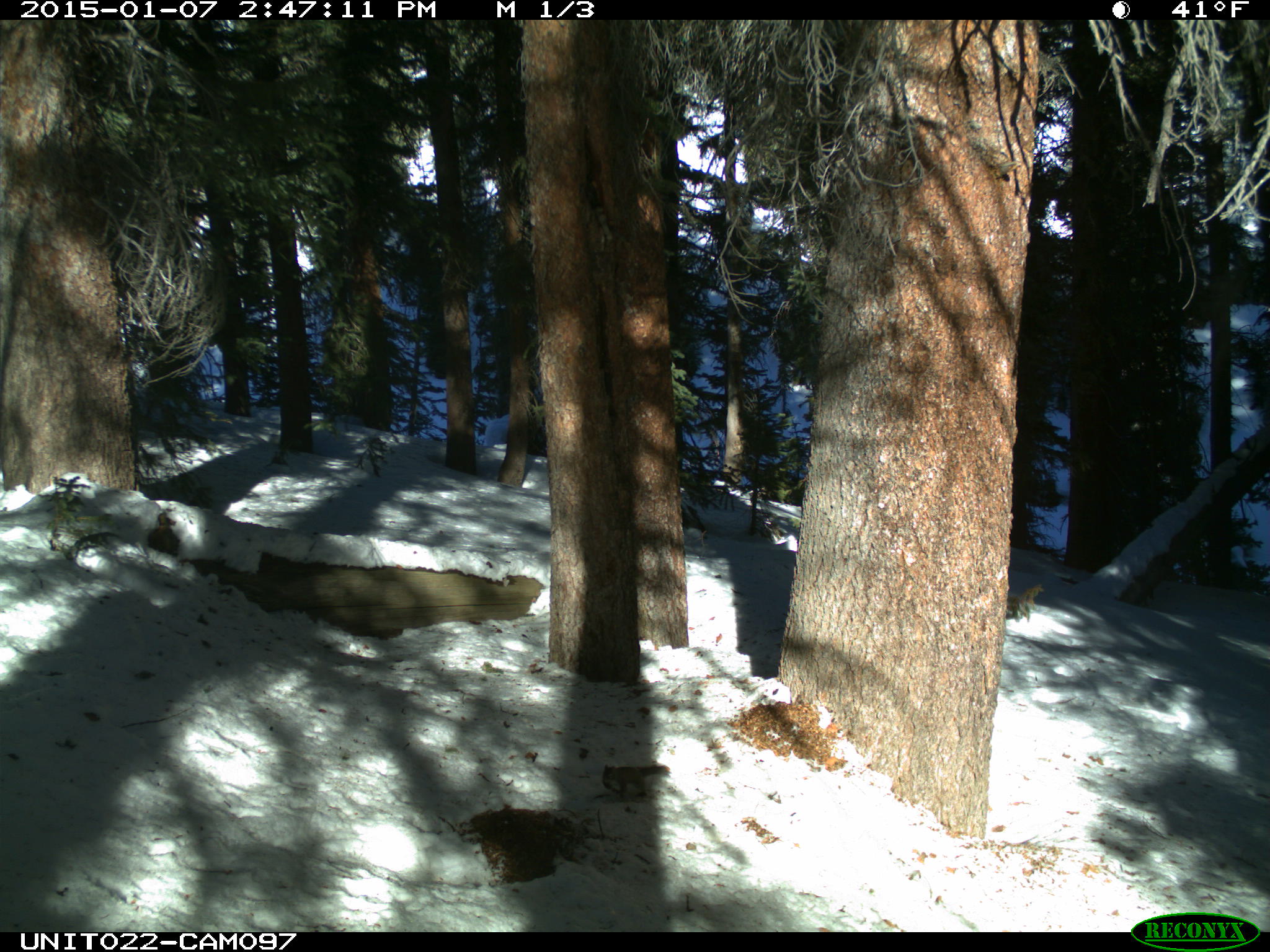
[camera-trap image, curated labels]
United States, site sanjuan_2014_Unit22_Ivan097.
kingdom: Animalia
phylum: Chordata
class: Mammalia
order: Rodentia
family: Sciuridae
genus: Tamiasciurus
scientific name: Tamiasciurus hudsonicus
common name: american red squirrel